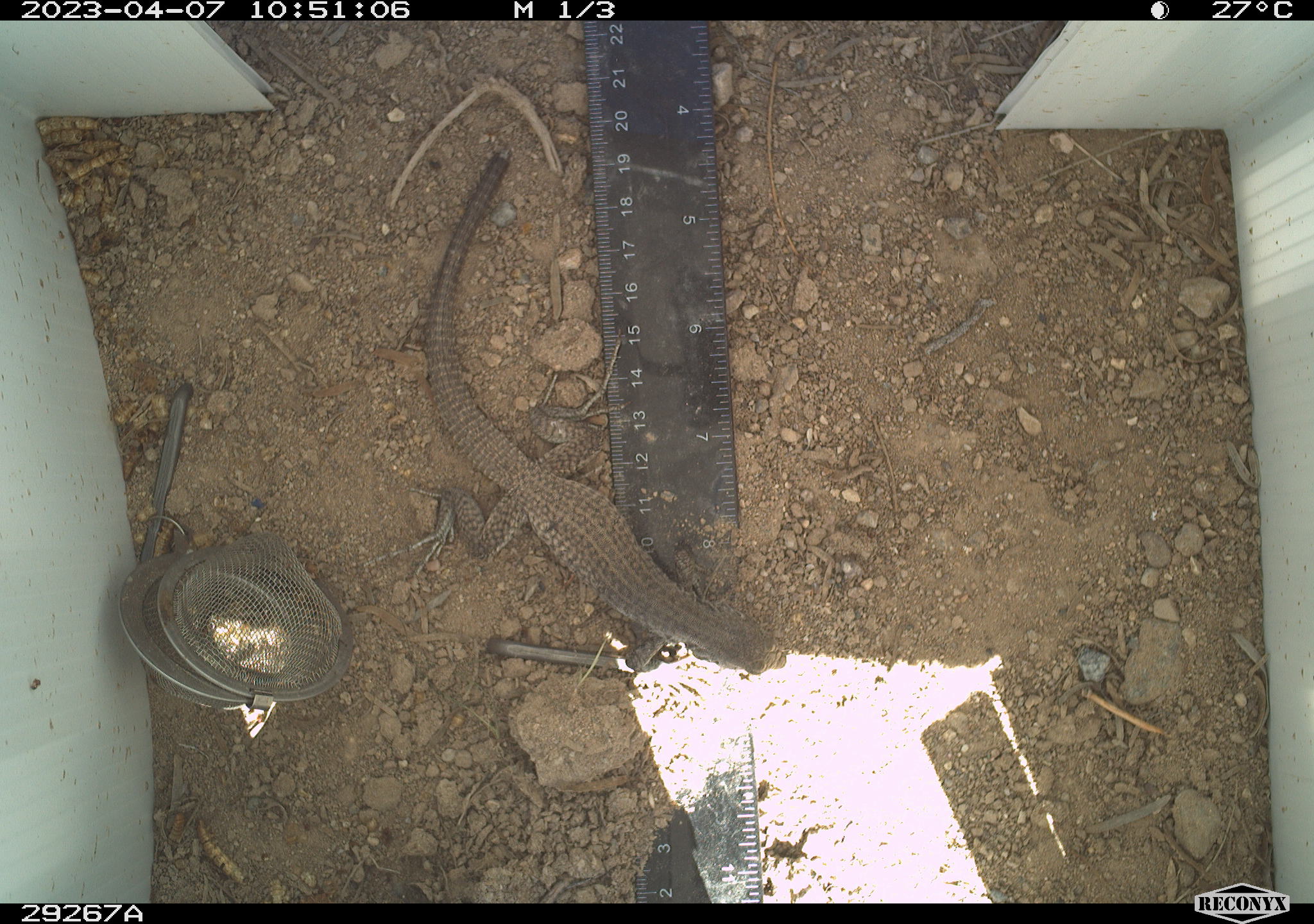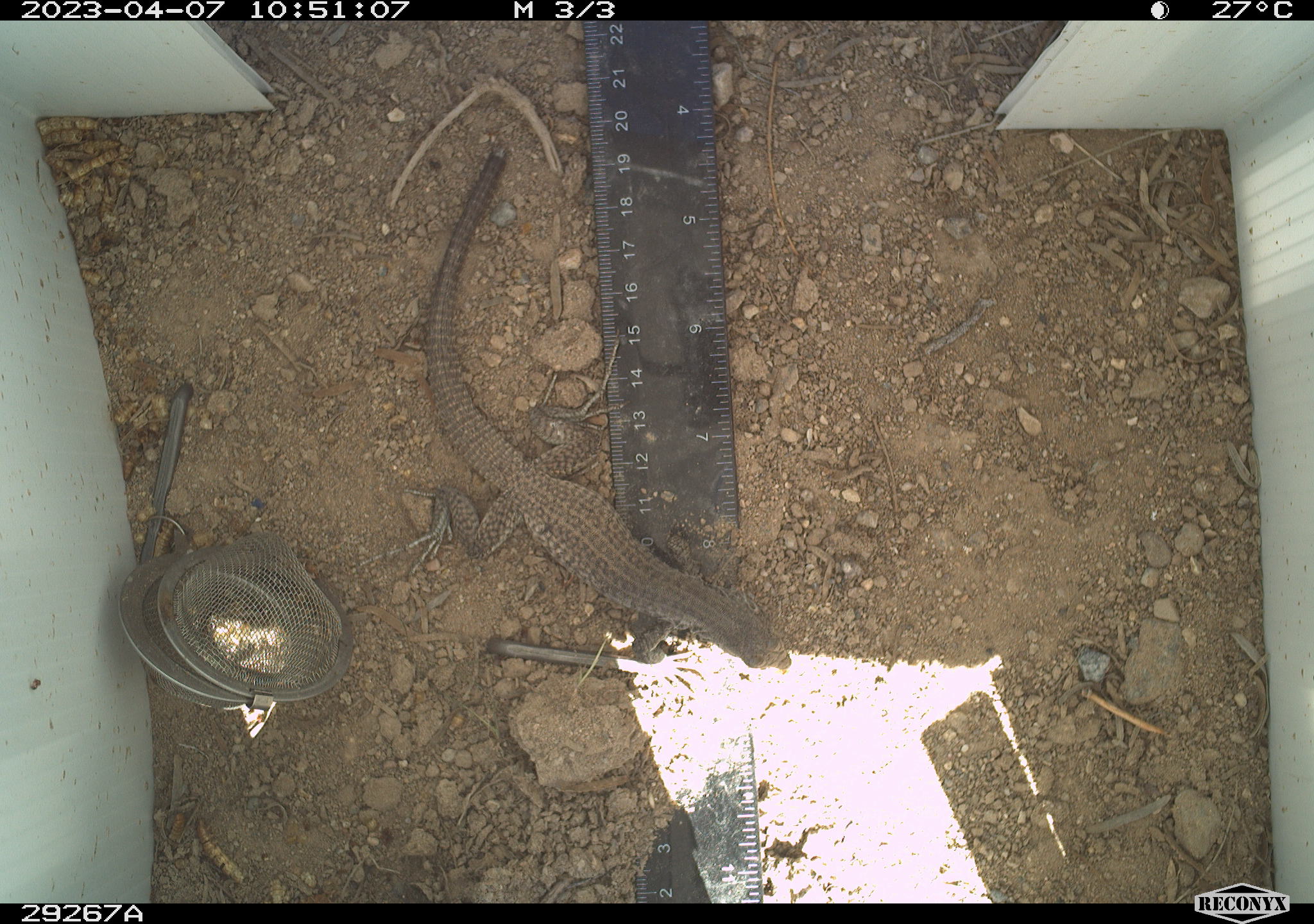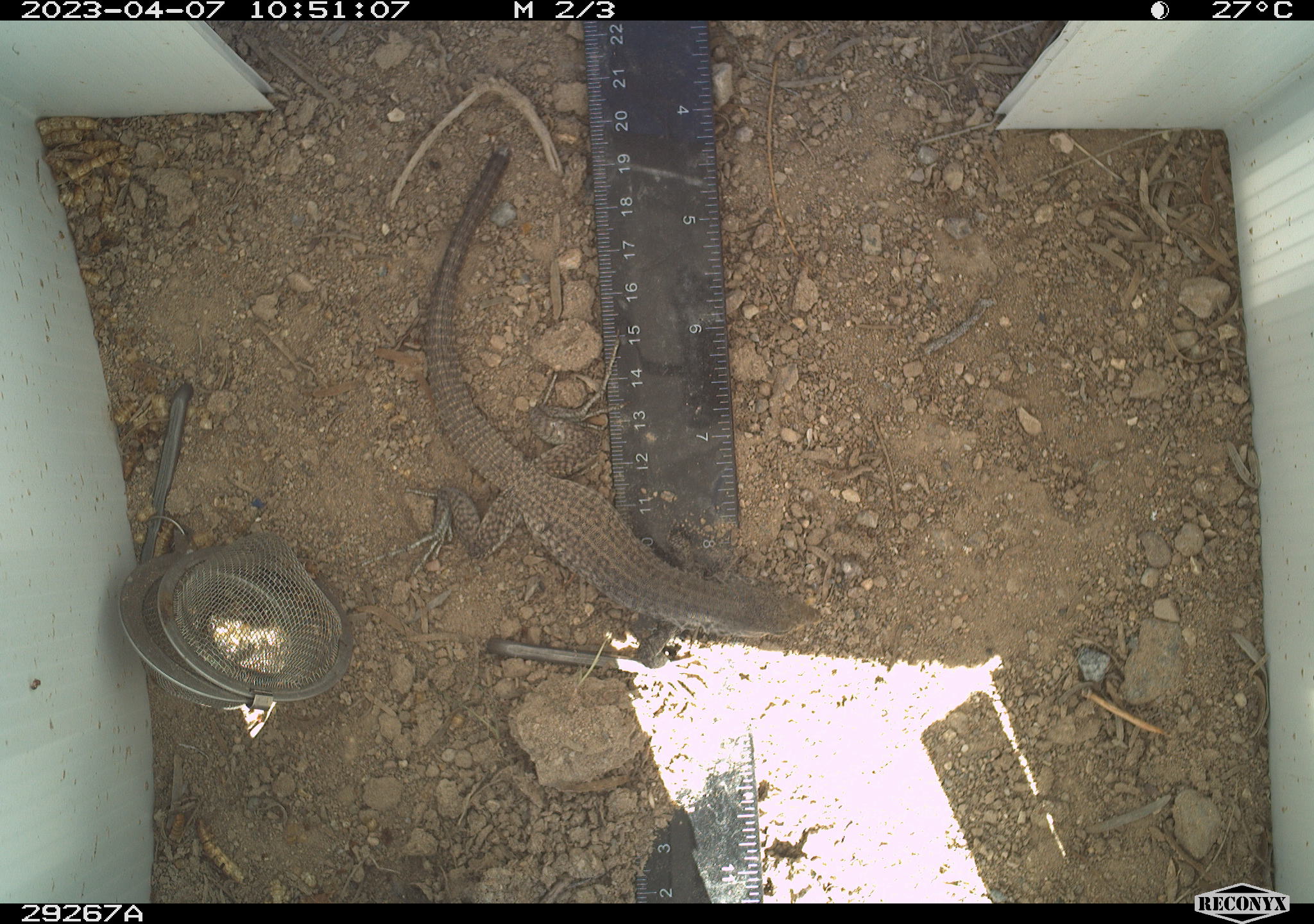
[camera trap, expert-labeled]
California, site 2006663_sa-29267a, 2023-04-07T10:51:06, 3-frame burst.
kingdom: Animalia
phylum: Chordata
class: Reptilia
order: Squamata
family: Teiidae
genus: Aspidoscelis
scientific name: Aspidoscelis tigris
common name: western whiptail